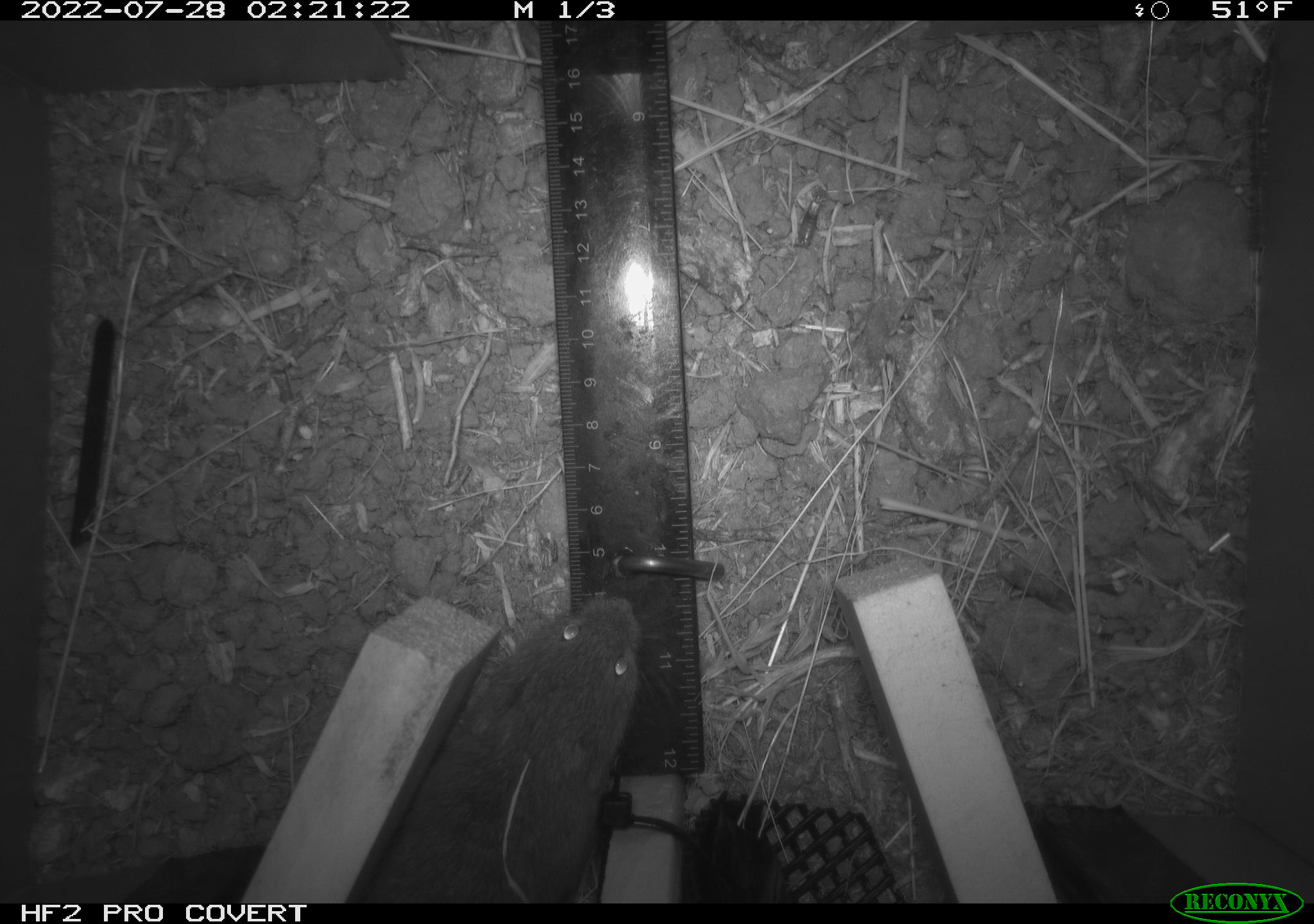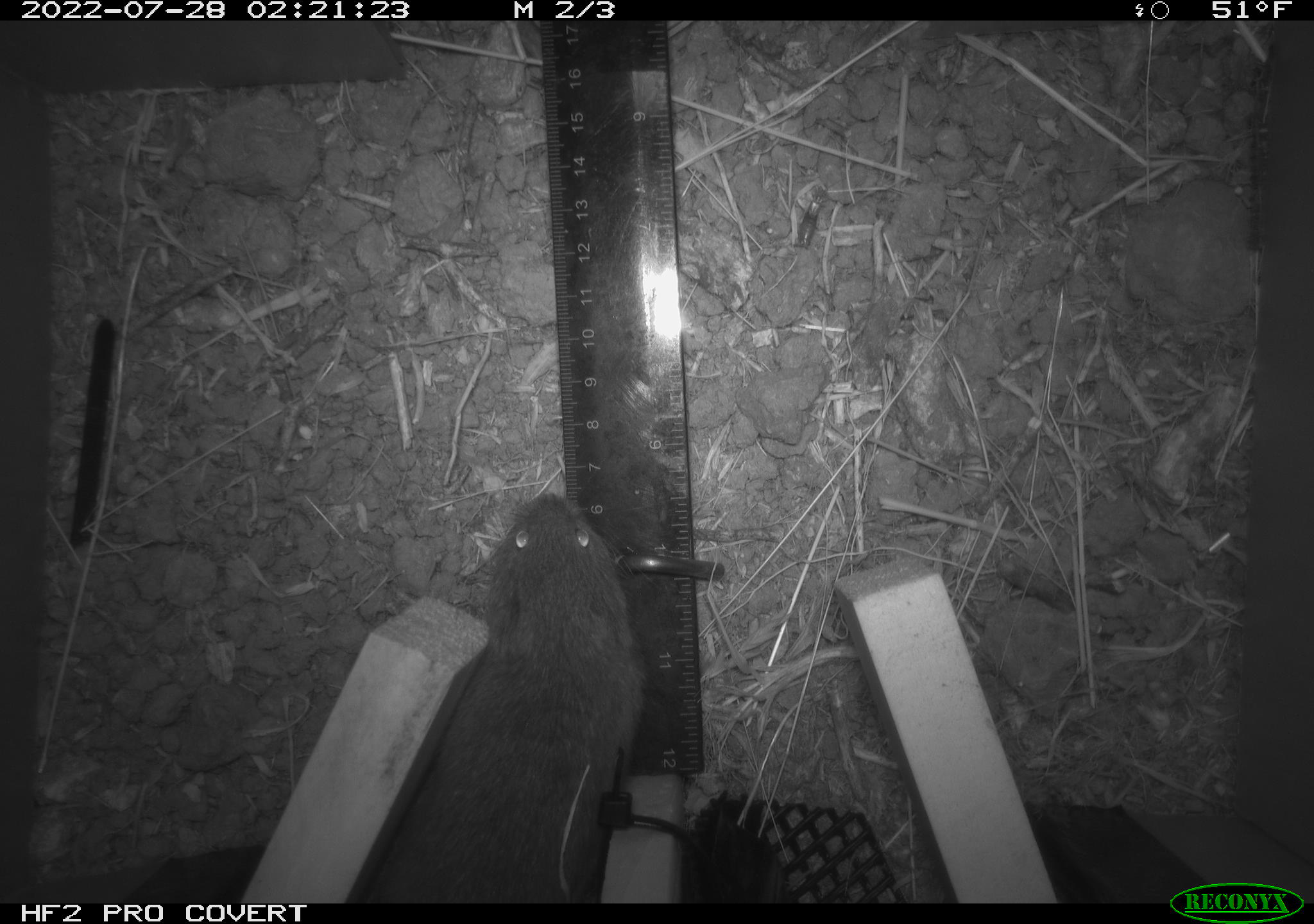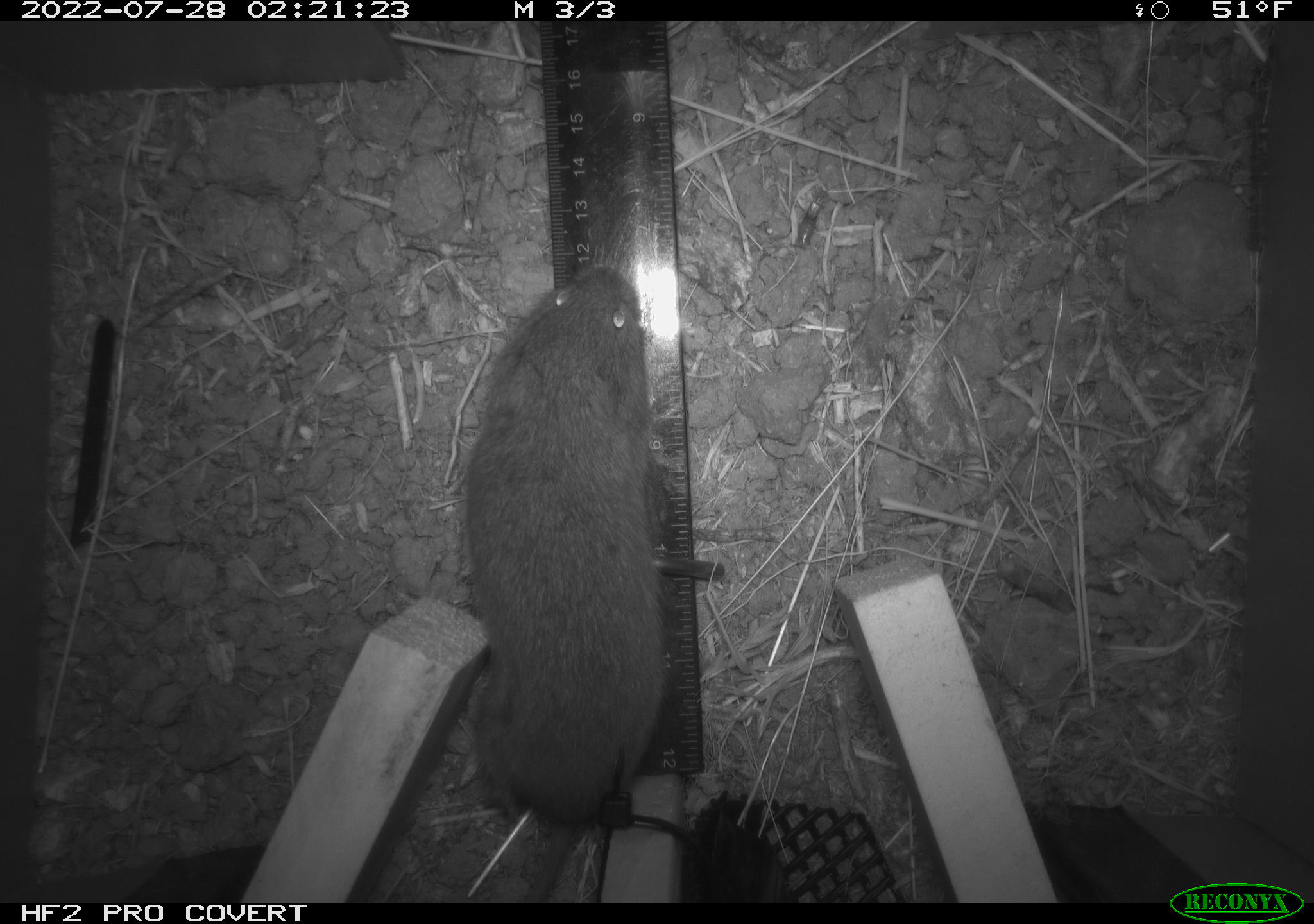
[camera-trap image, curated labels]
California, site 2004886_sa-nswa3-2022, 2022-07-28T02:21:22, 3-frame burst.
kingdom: Animalia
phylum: Chordata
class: Mammalia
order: Rodentia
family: Cricetidae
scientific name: Cricetidae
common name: hamsters, voles, lemmings, and allies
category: cricetidae family